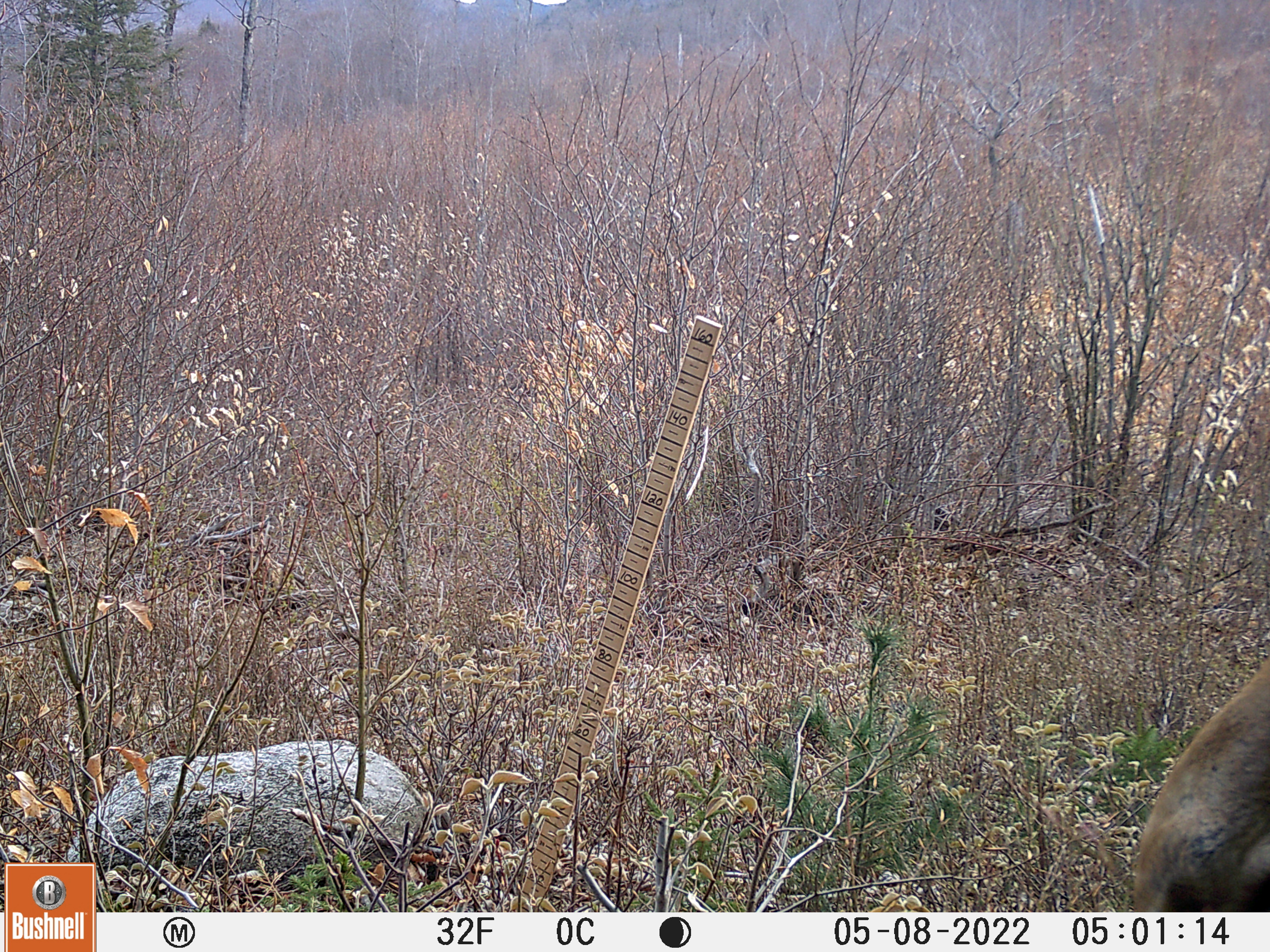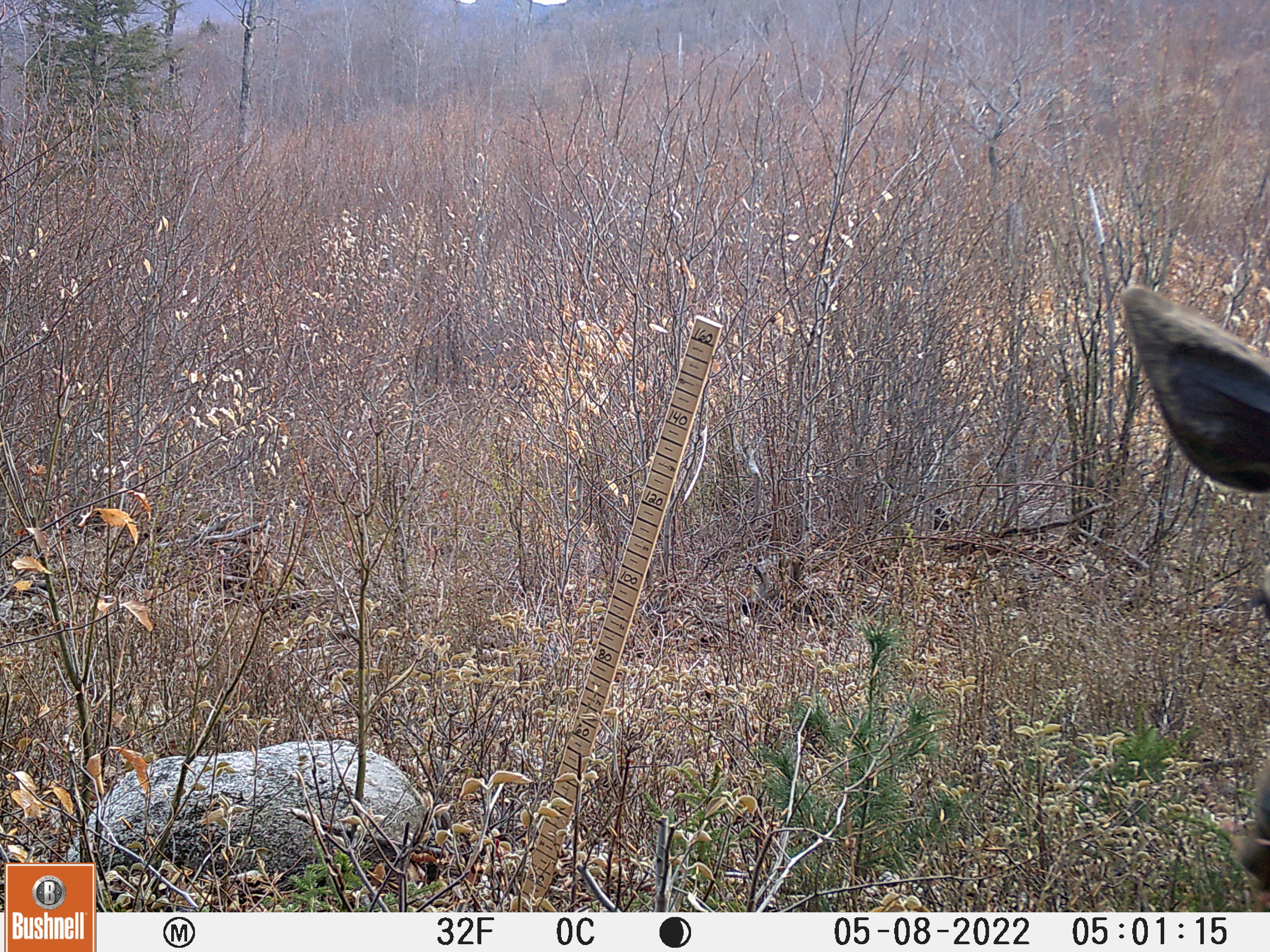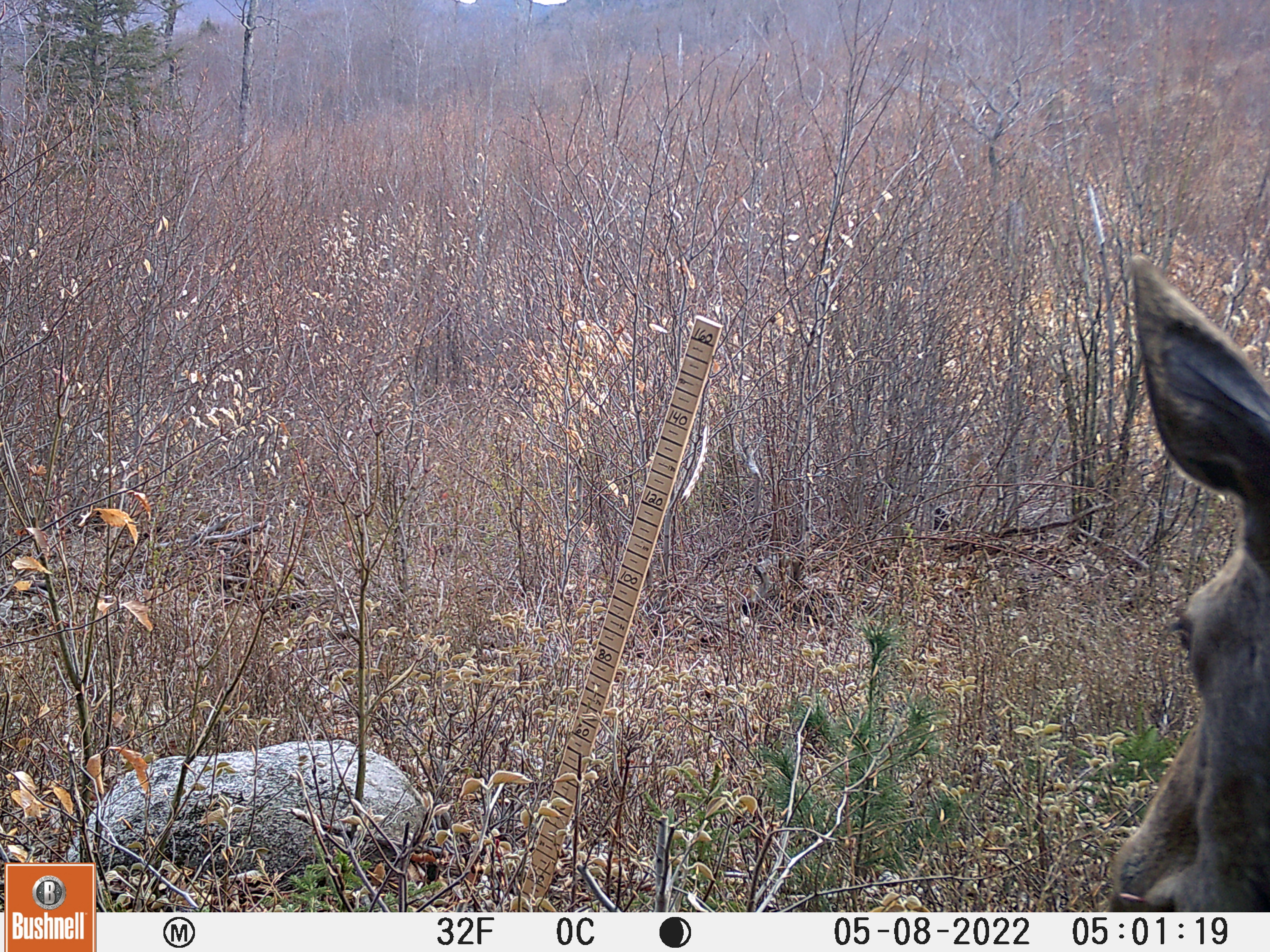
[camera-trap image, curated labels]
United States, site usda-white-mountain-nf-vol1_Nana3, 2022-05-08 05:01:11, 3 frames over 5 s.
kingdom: Animalia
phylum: Chordata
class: Mammalia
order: Artiodactyla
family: Cervidae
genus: Alces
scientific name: Alces alces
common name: moose